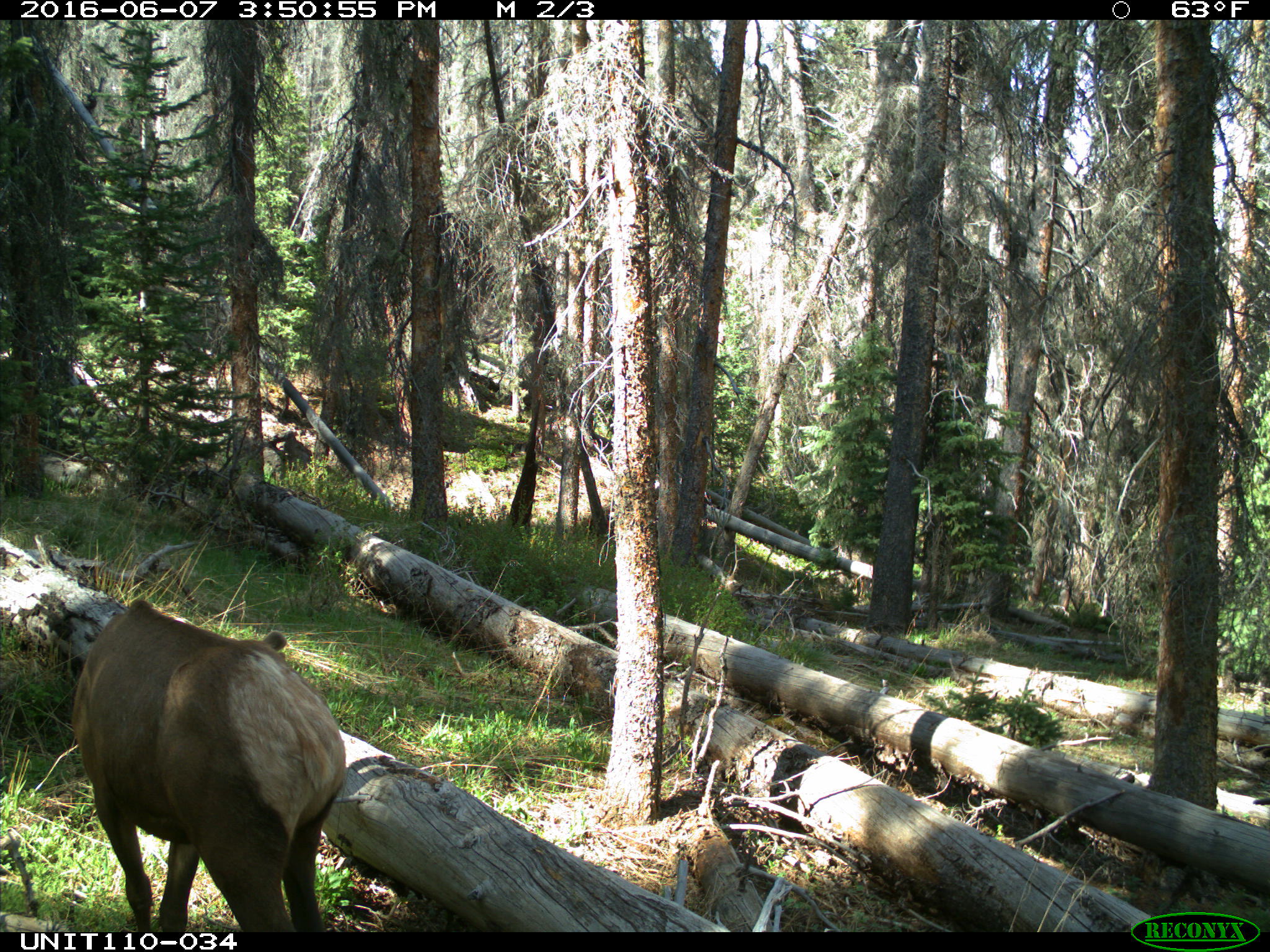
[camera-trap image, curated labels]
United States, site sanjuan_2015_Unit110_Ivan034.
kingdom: Animalia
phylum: Chordata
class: Mammalia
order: Artiodactyla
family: Cervidae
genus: Cervus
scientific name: Cervus elaphus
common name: red deer